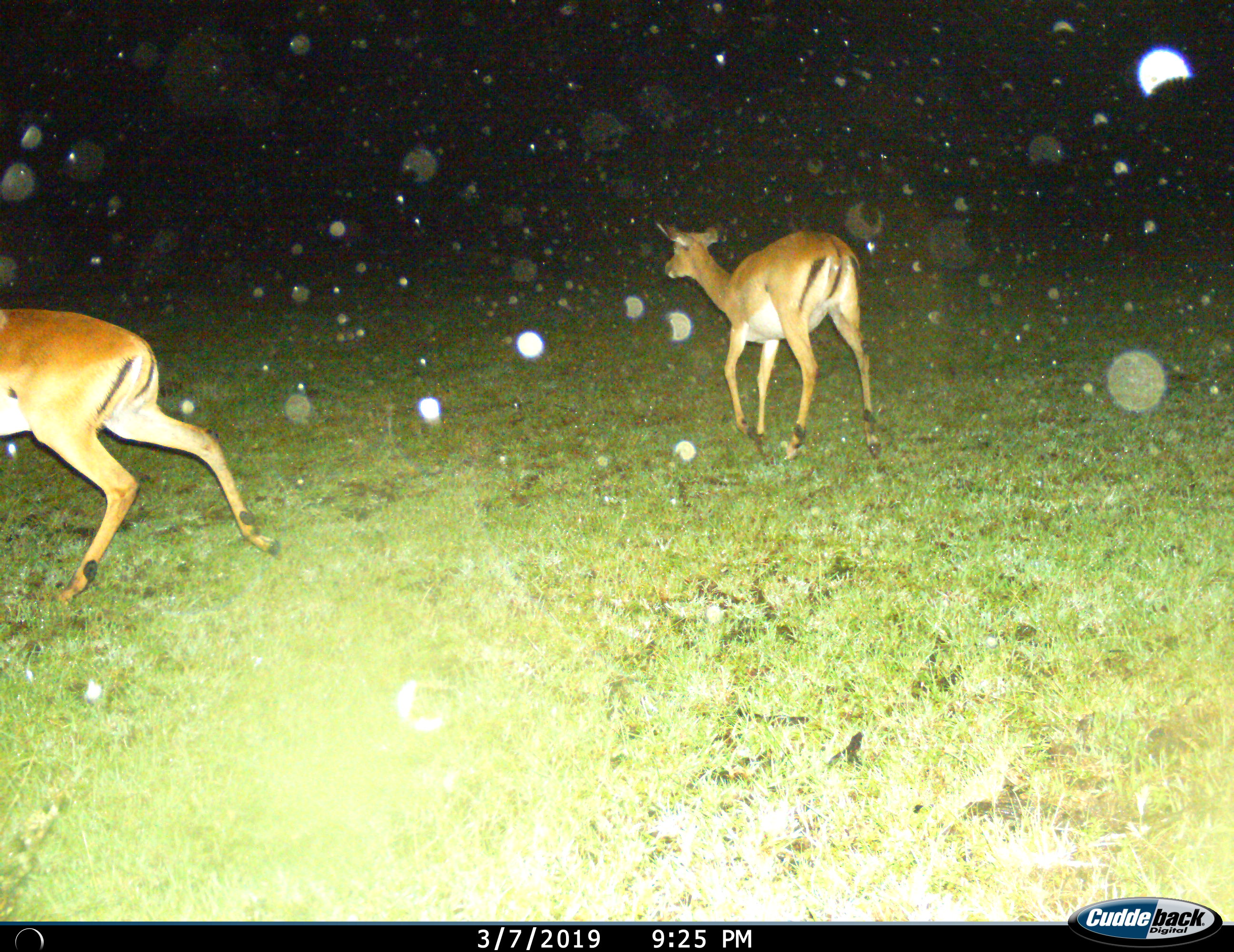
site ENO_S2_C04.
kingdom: Animalia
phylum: Chordata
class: Mammalia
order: Artiodactyla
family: Bovidae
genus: Aepyceros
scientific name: Aepyceros melampus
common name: impala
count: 2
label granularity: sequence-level